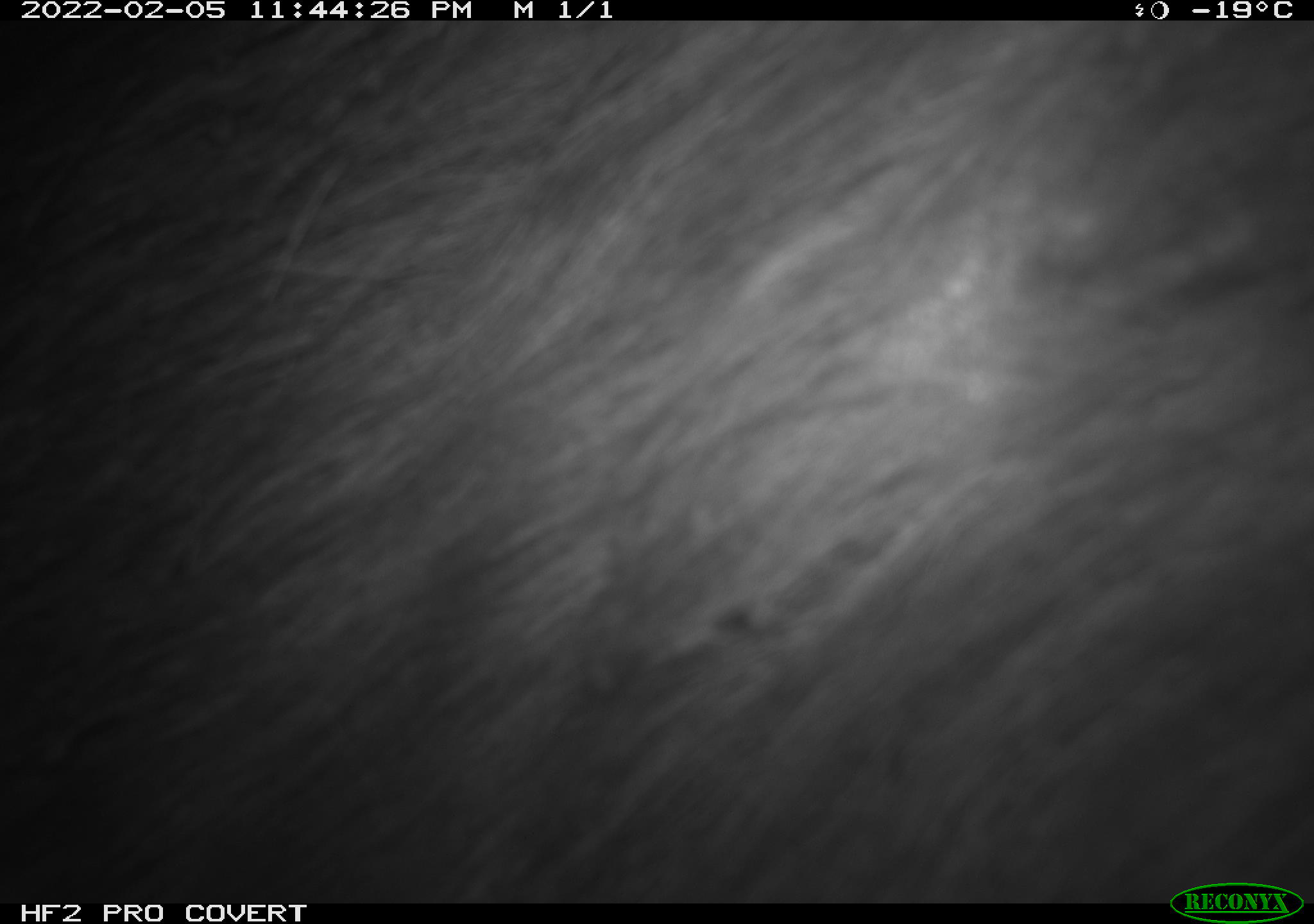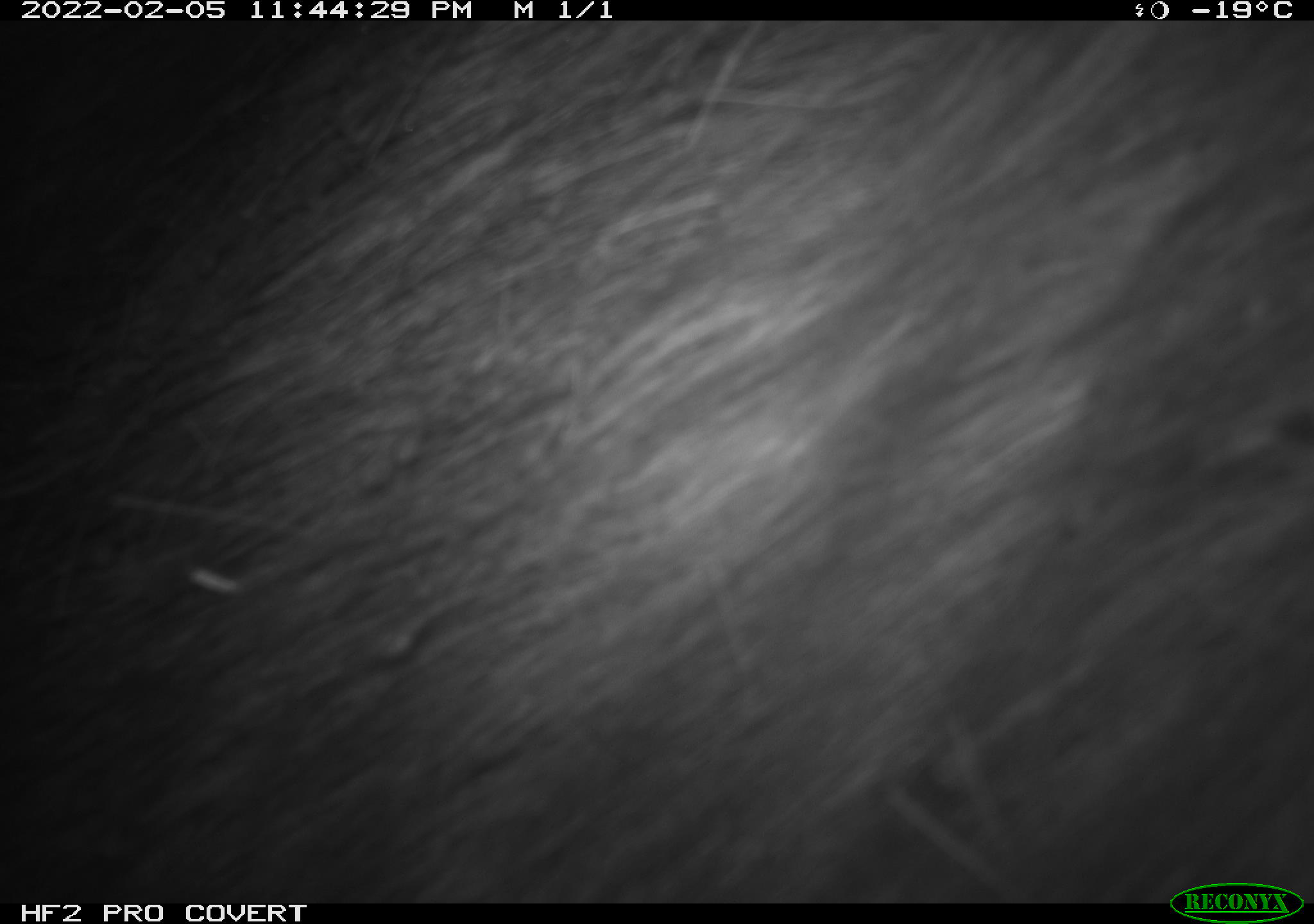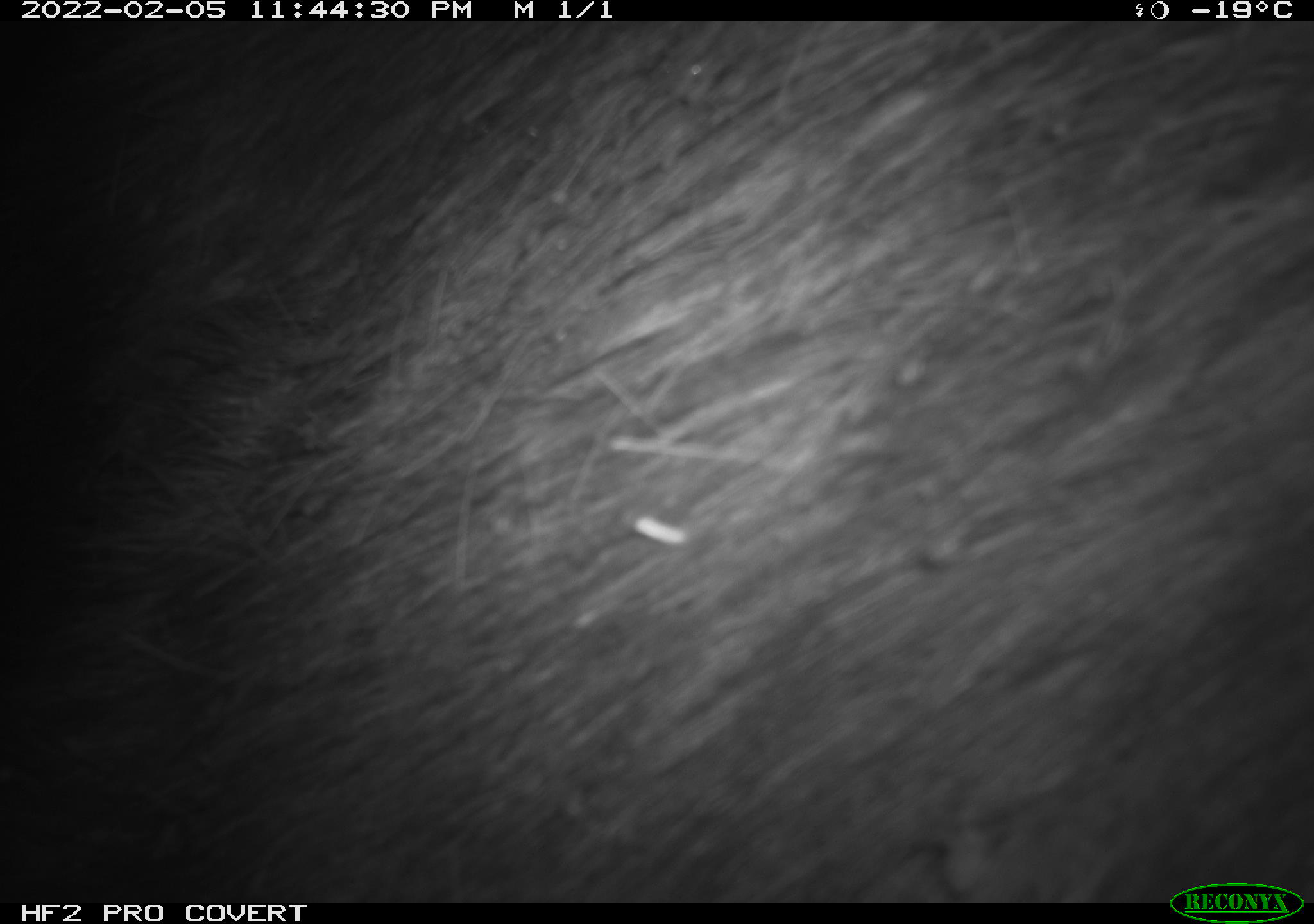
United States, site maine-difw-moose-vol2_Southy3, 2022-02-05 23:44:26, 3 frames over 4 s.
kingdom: Animalia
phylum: Chordata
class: Mammalia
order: Artiodactyla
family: Cervidae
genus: Alces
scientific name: Alces alces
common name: moose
Moose (Alces alces).